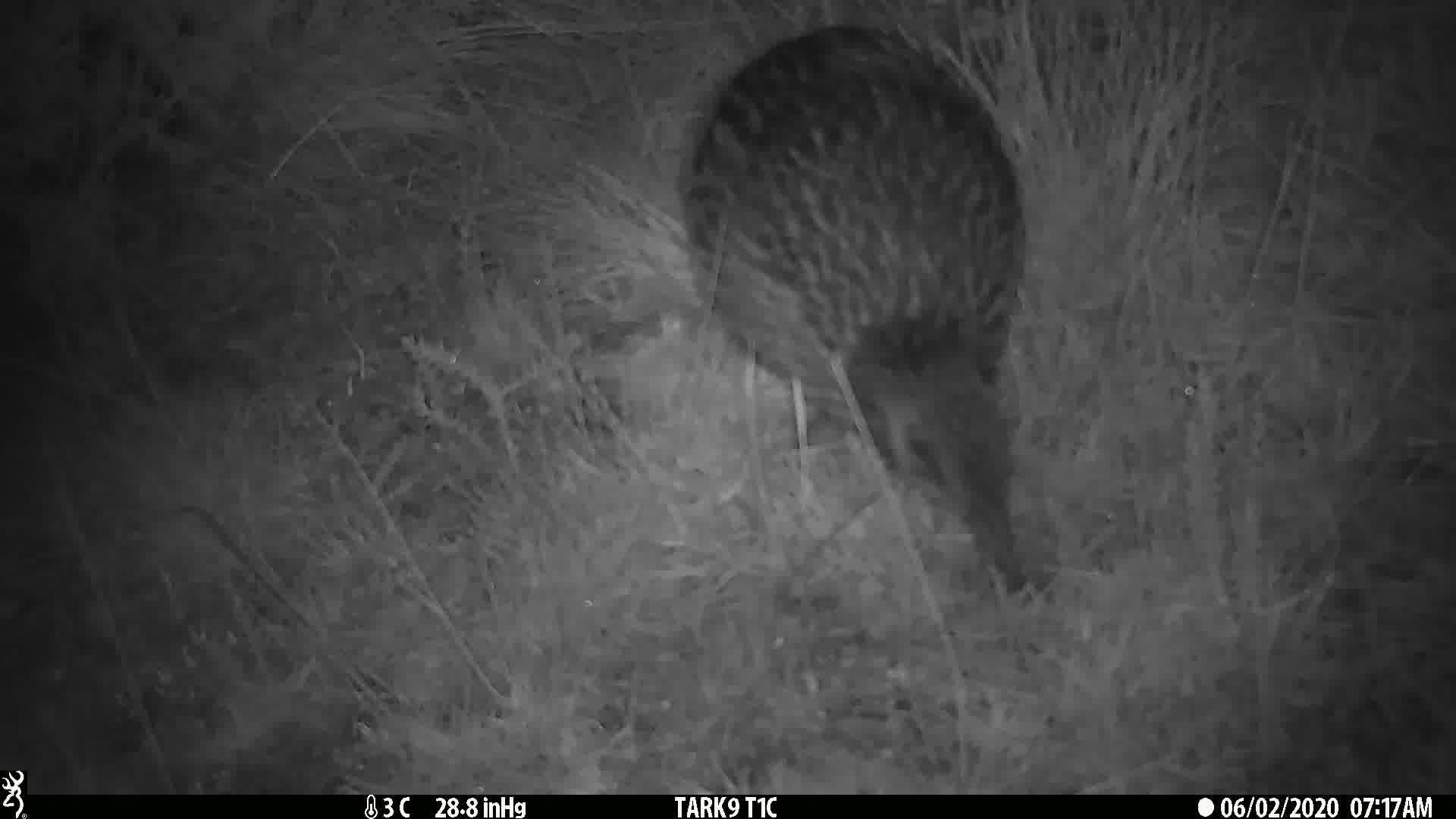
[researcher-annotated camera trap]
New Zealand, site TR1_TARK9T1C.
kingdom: Animalia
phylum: Chordata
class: Aves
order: Gruiformes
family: Rallidae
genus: Gallirallus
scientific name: Gallirallus australis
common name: weka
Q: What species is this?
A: Weka (Gallirallus australis).